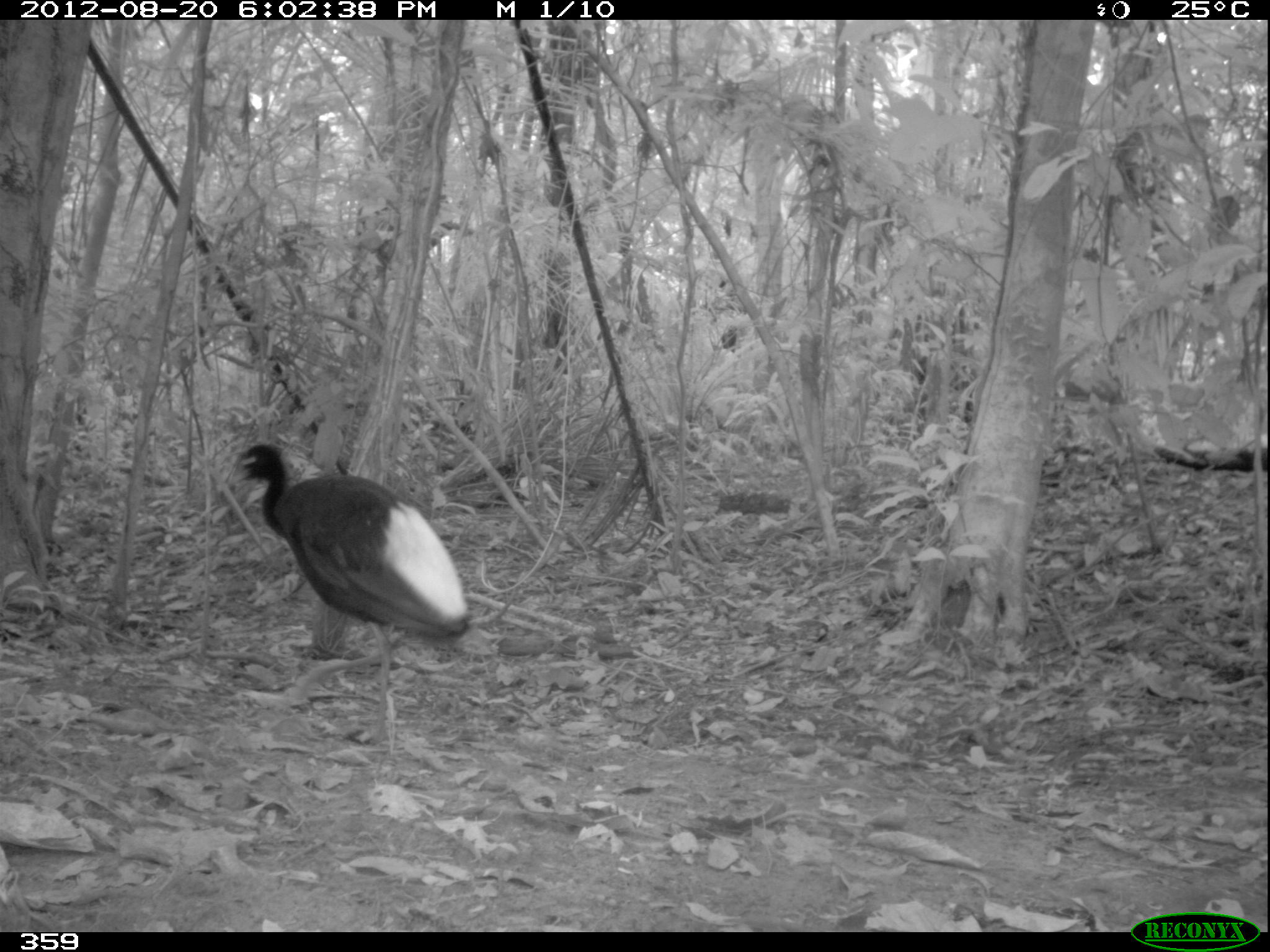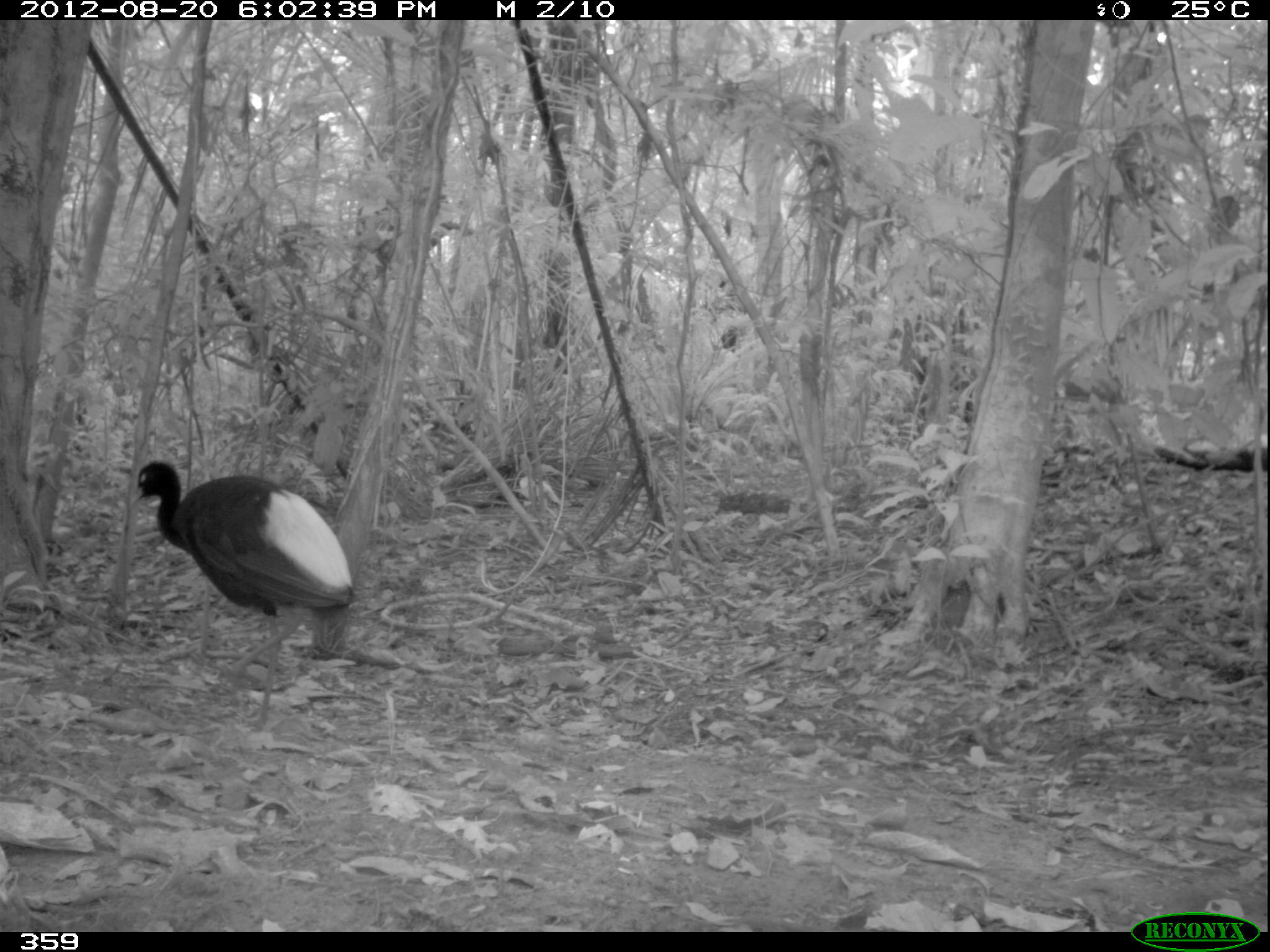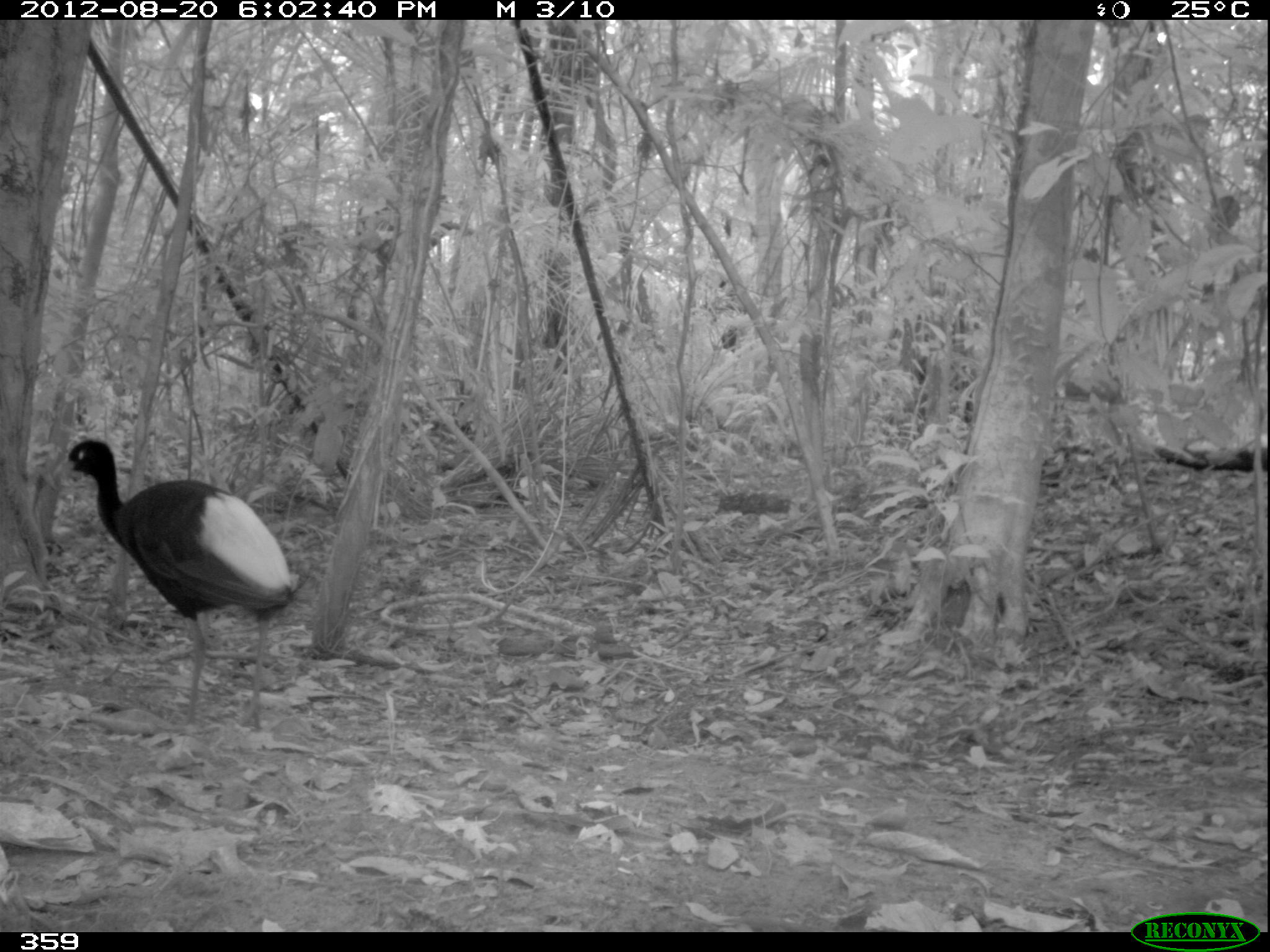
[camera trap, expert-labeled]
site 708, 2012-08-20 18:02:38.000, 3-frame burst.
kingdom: Animalia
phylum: Chordata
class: Aves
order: Gruiformes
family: Psophiidae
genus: Psophia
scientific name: Psophia leucoptera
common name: pale-winged trumpeter